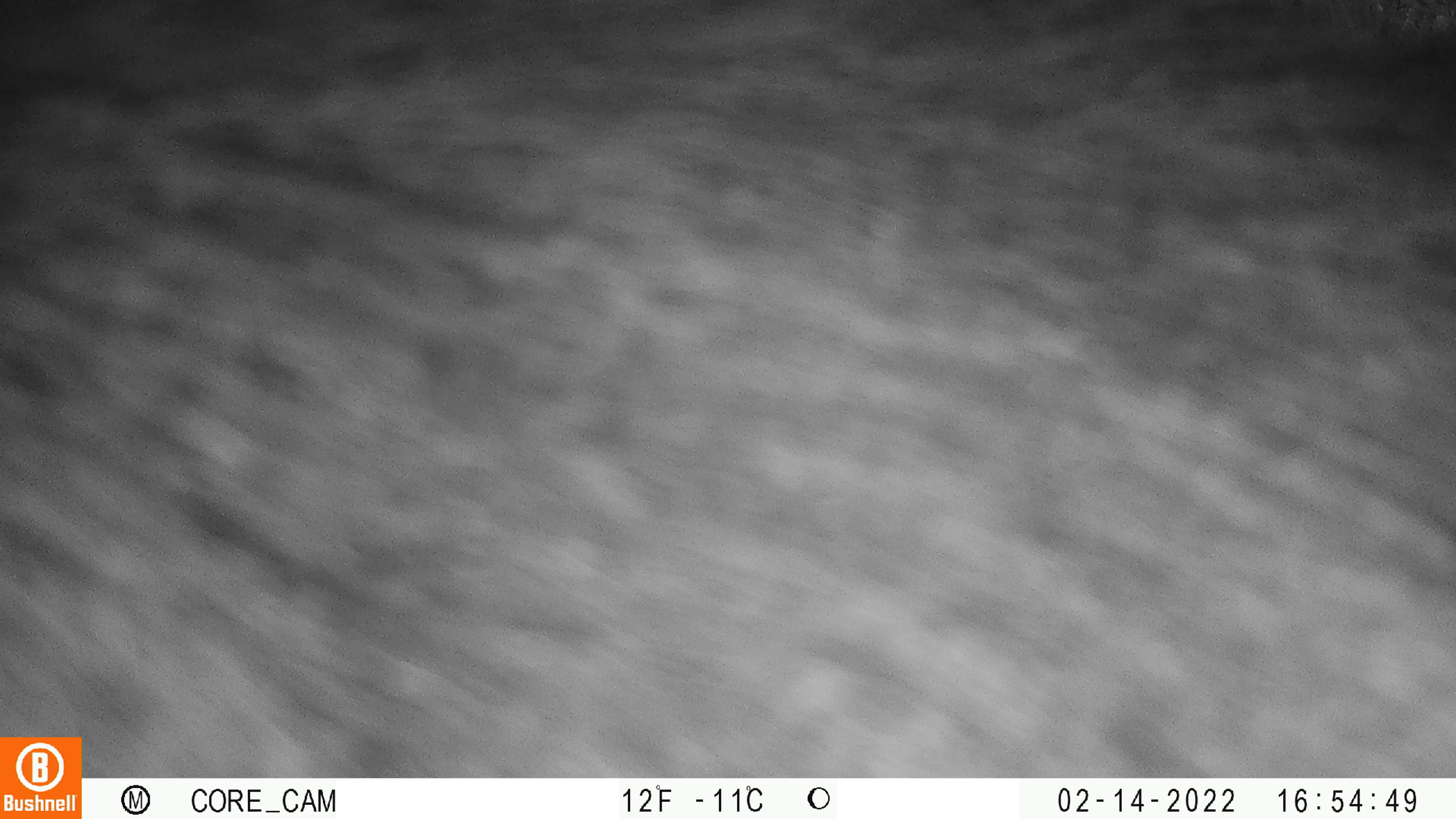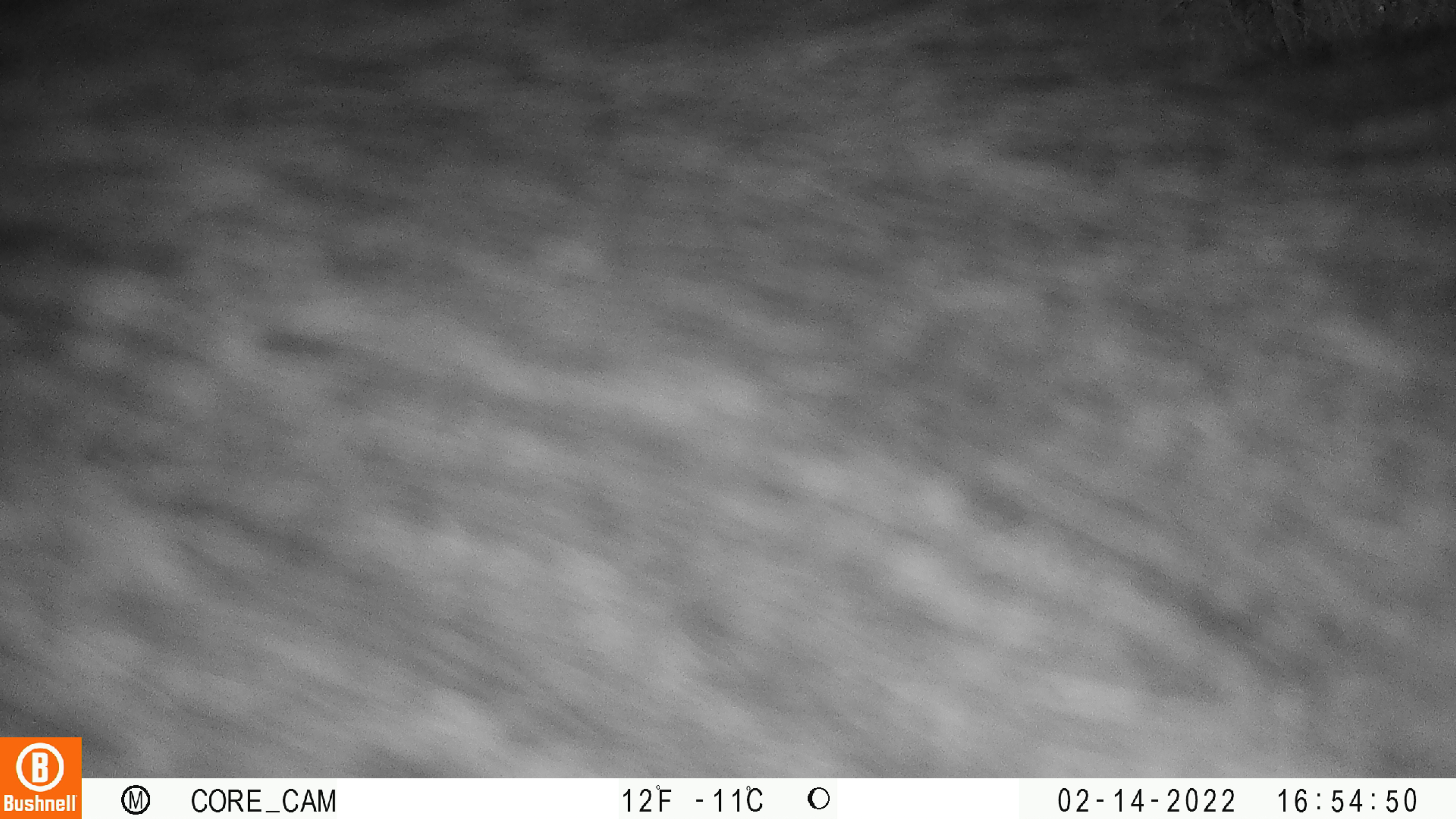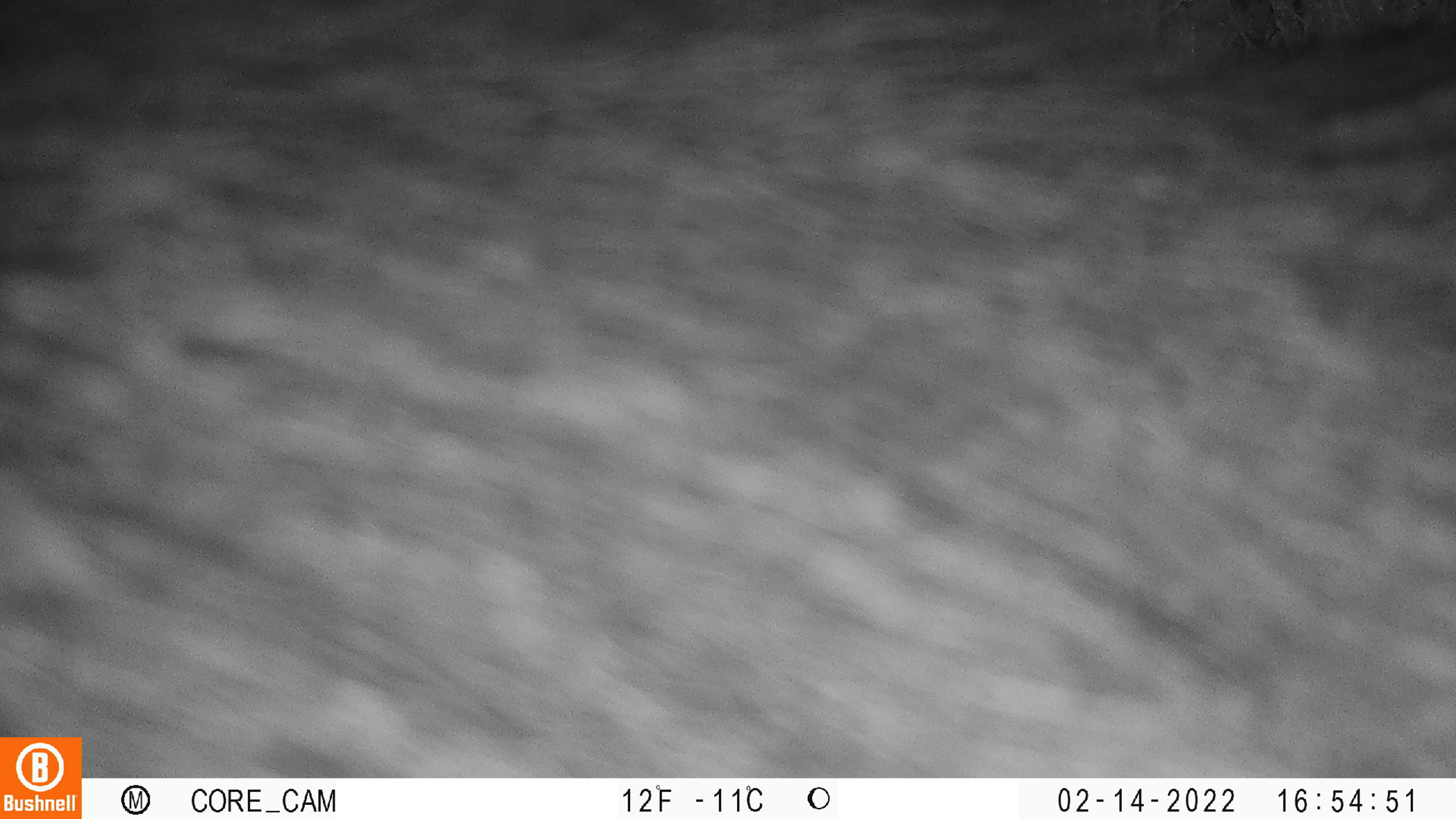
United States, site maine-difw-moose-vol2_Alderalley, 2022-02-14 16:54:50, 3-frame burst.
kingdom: Animalia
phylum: Chordata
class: Mammalia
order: Artiodactyla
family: Cervidae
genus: Alces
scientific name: Alces alces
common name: moose